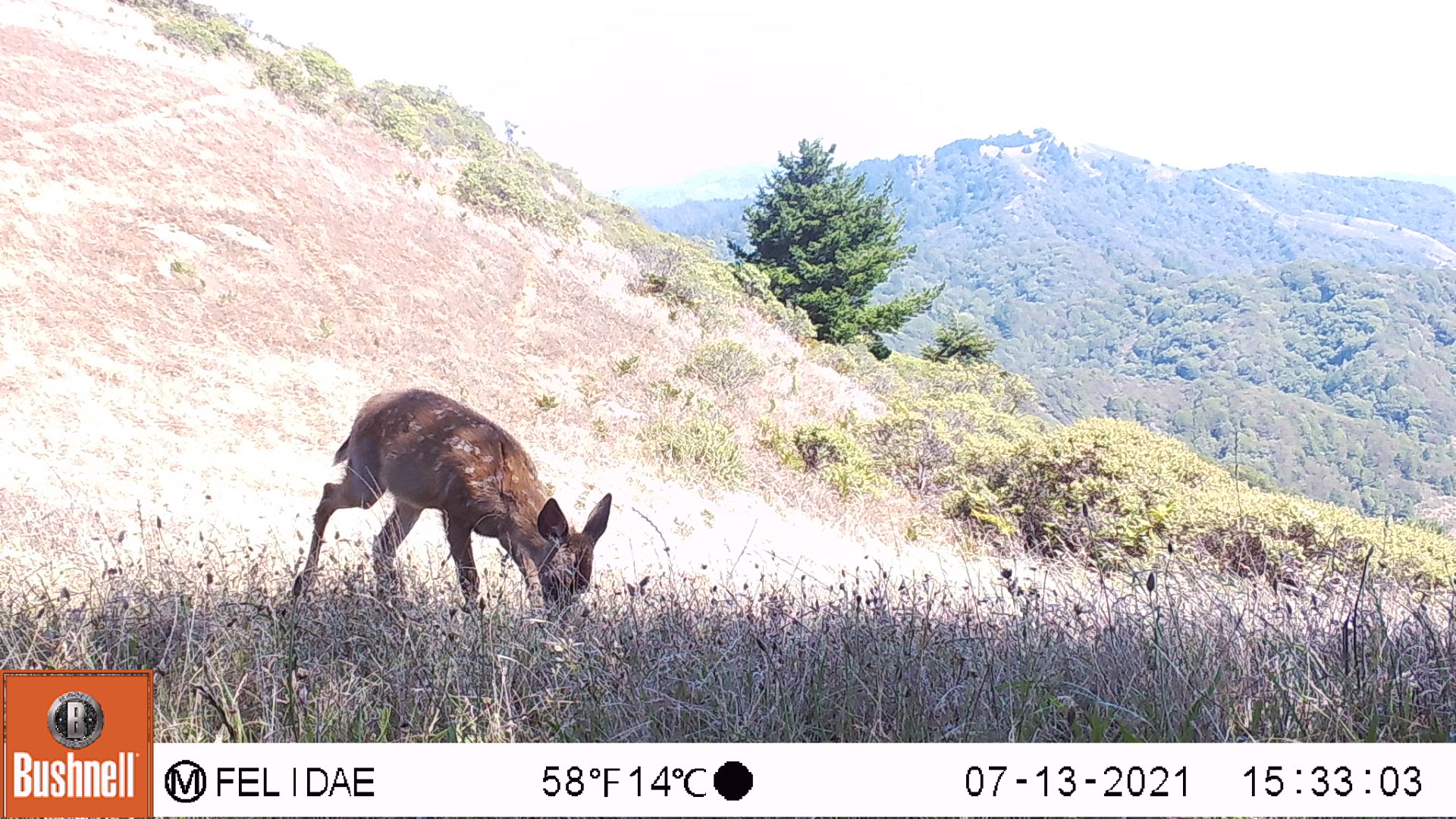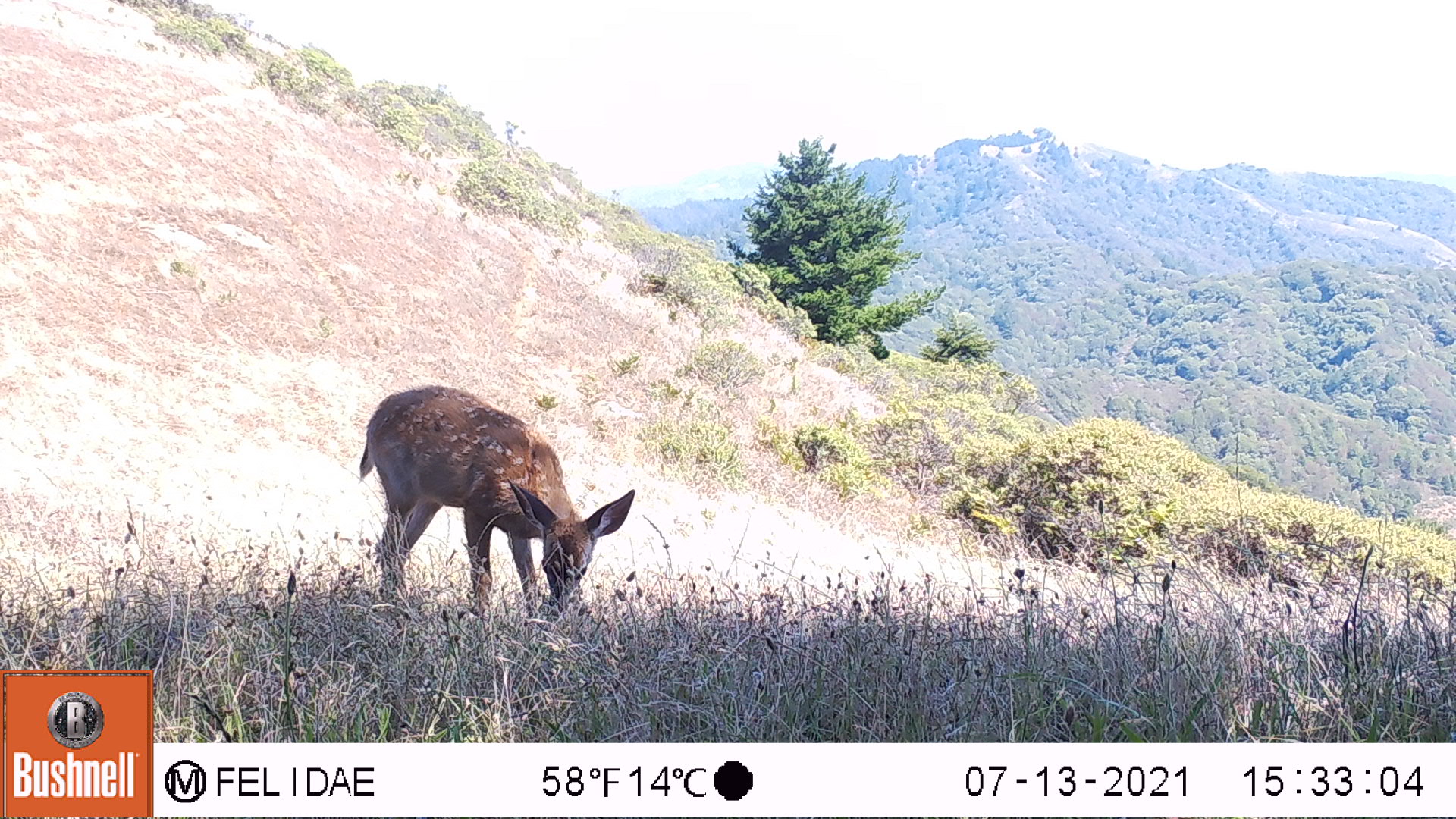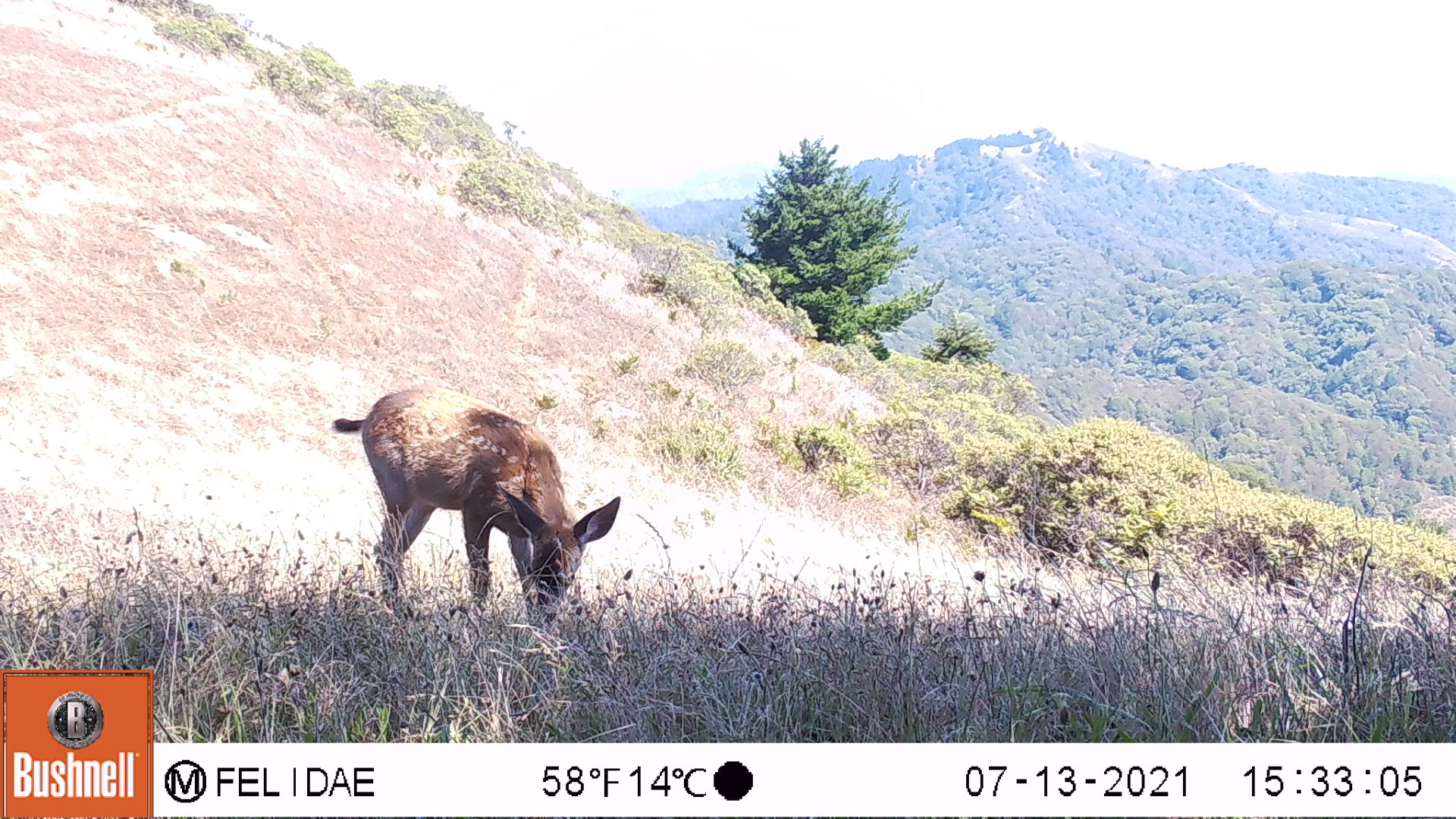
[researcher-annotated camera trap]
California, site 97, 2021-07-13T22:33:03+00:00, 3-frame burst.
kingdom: Animalia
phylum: Chordata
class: Mammalia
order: Artiodactyla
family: Cervidae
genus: Odocoileus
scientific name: Odocoileus hemionus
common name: mule deer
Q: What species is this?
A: Mule deer (Odocoileus hemionus).